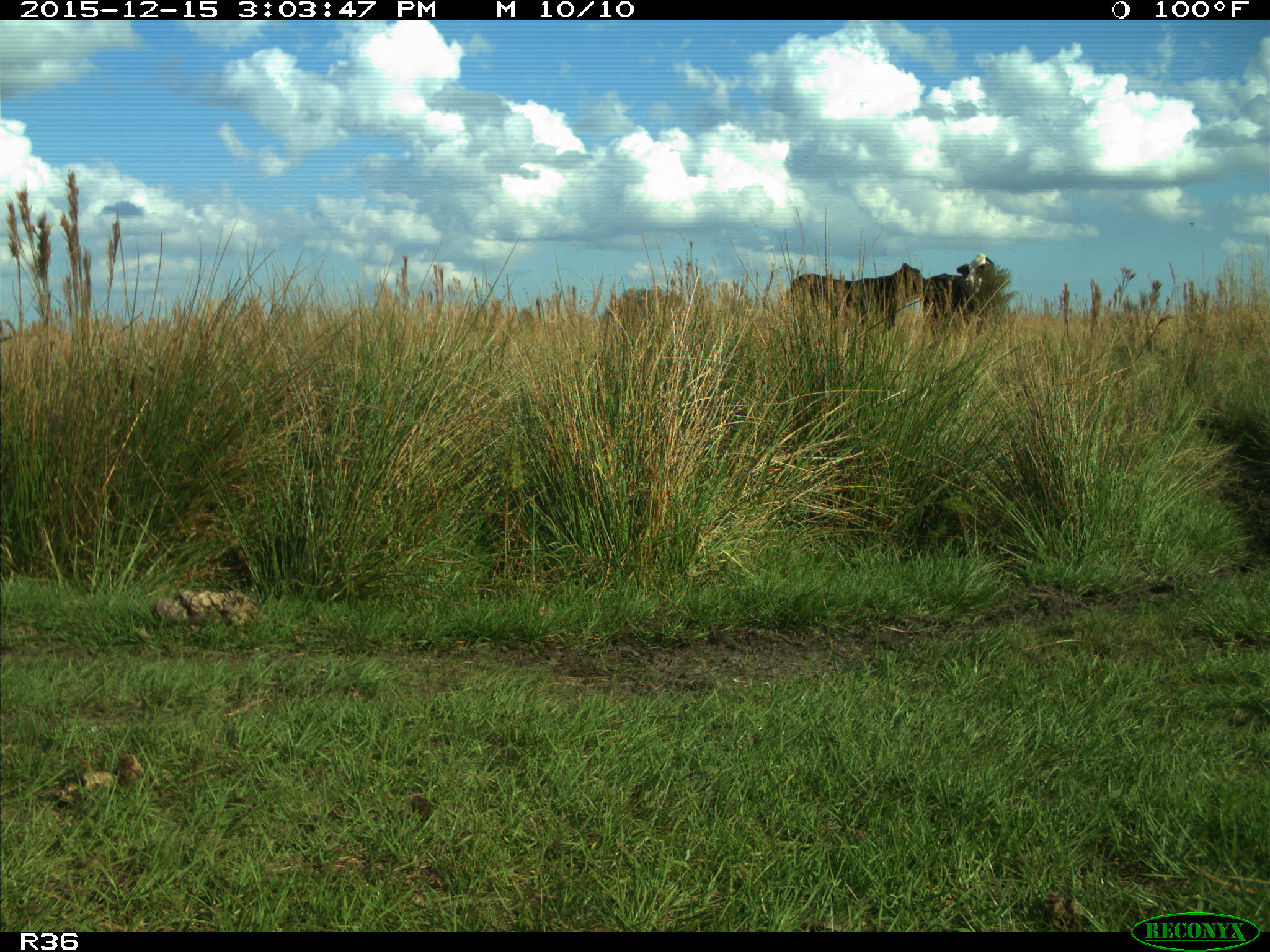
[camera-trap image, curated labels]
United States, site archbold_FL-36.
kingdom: Animalia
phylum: Chordata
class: Mammalia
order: Artiodactyla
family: Bovidae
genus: Bos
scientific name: Bos taurus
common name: domestic cow